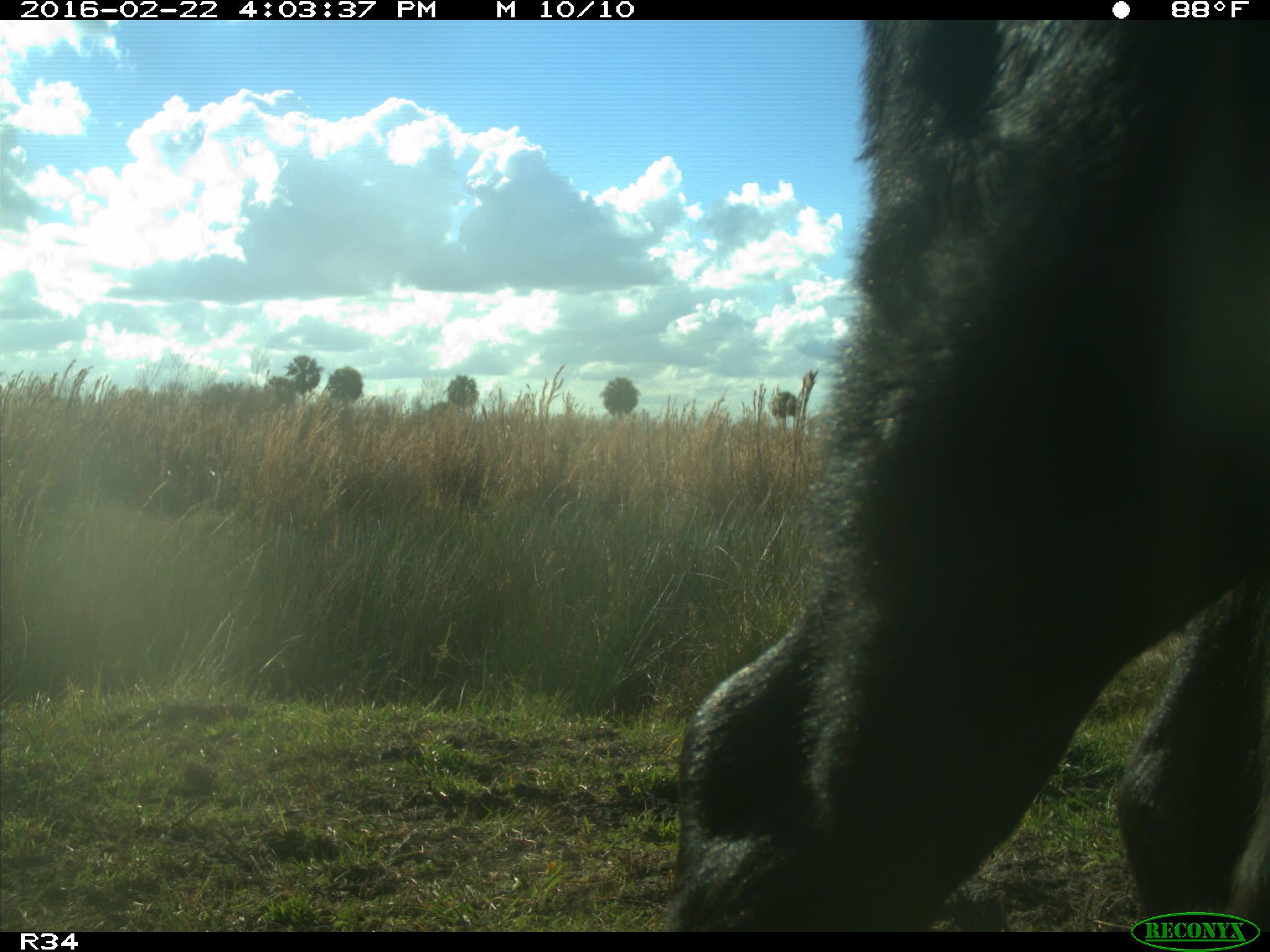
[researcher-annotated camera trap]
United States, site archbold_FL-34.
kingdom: Animalia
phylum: Chordata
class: Mammalia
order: Artiodactyla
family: Bovidae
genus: Bos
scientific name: Bos taurus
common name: domestic cow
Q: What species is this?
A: Bos taurus (domestic cow).